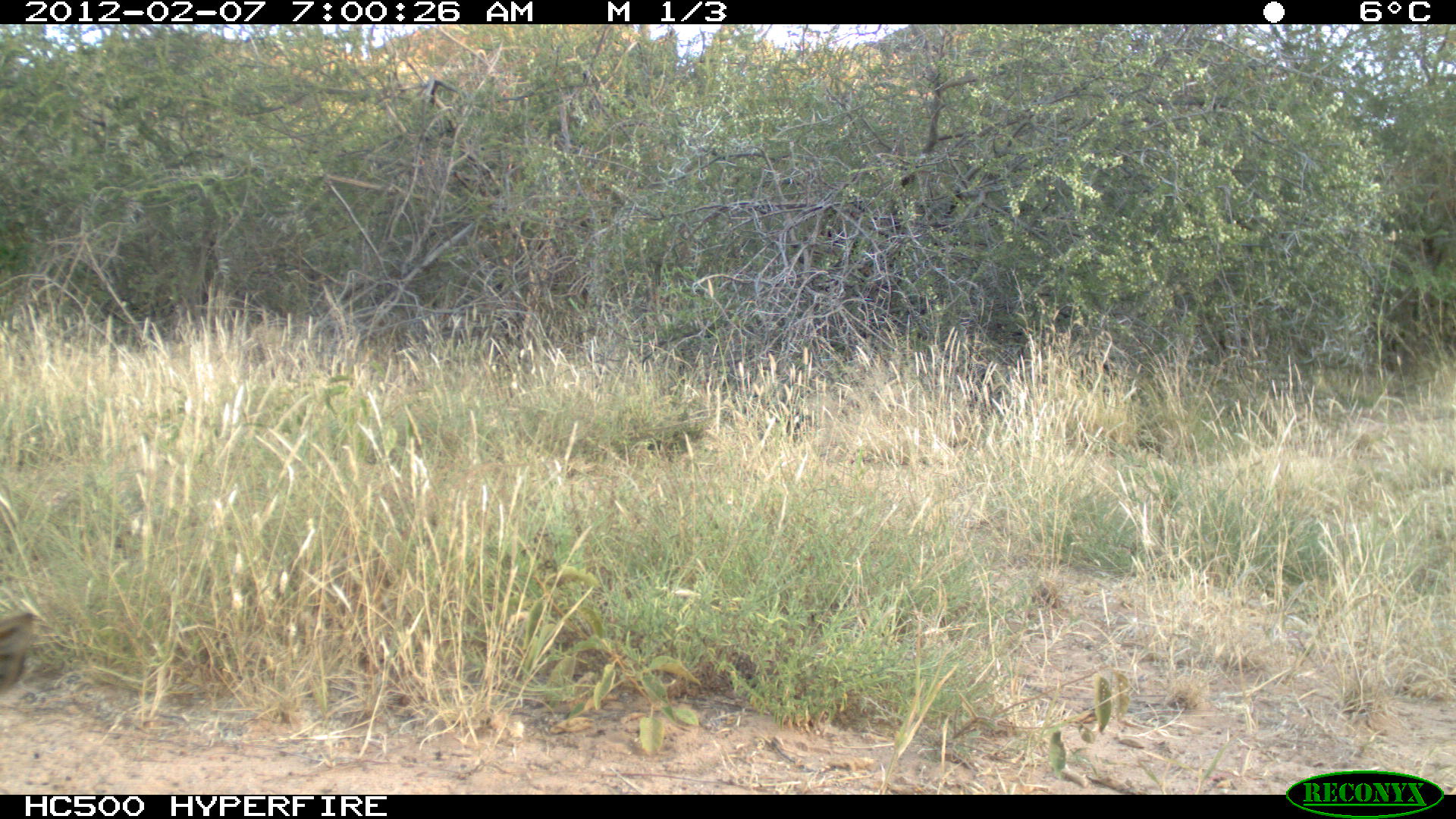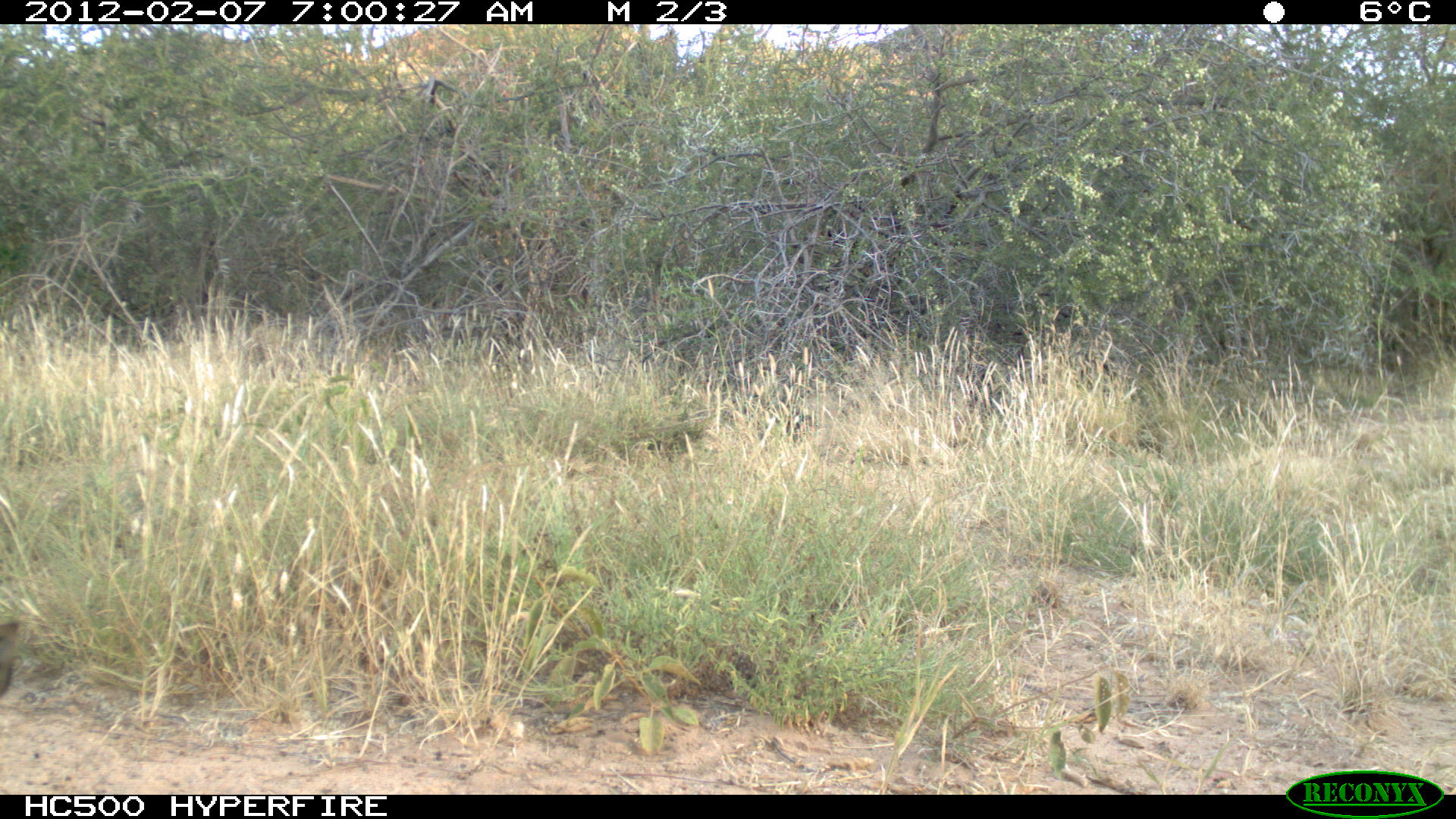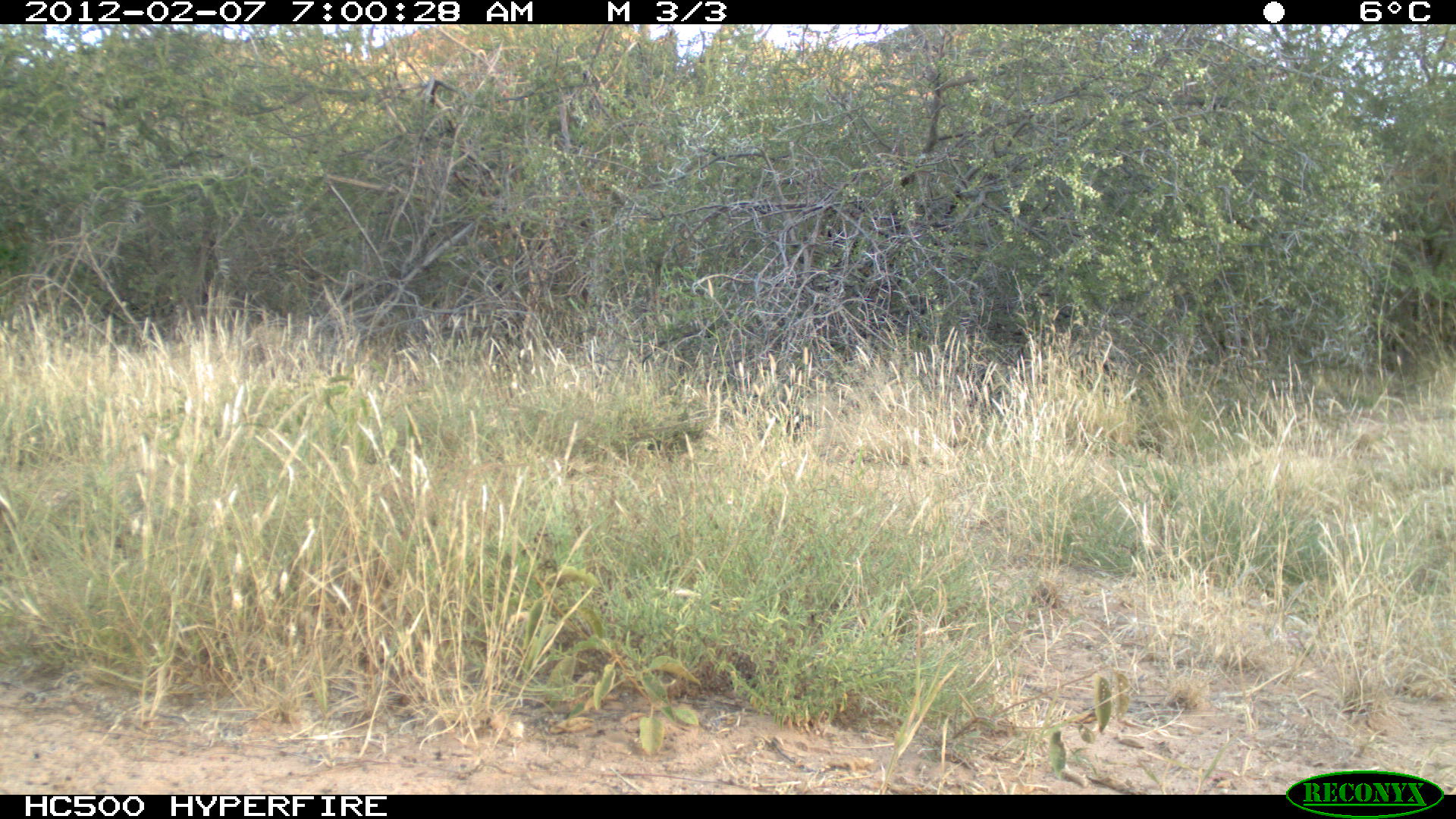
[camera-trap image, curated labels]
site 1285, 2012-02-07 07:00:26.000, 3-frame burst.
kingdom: Animalia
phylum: Chordata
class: Mammalia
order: Artiodactyla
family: Bovidae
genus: Madoqua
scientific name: Madoqua guentheri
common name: günther's dik-dik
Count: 1.